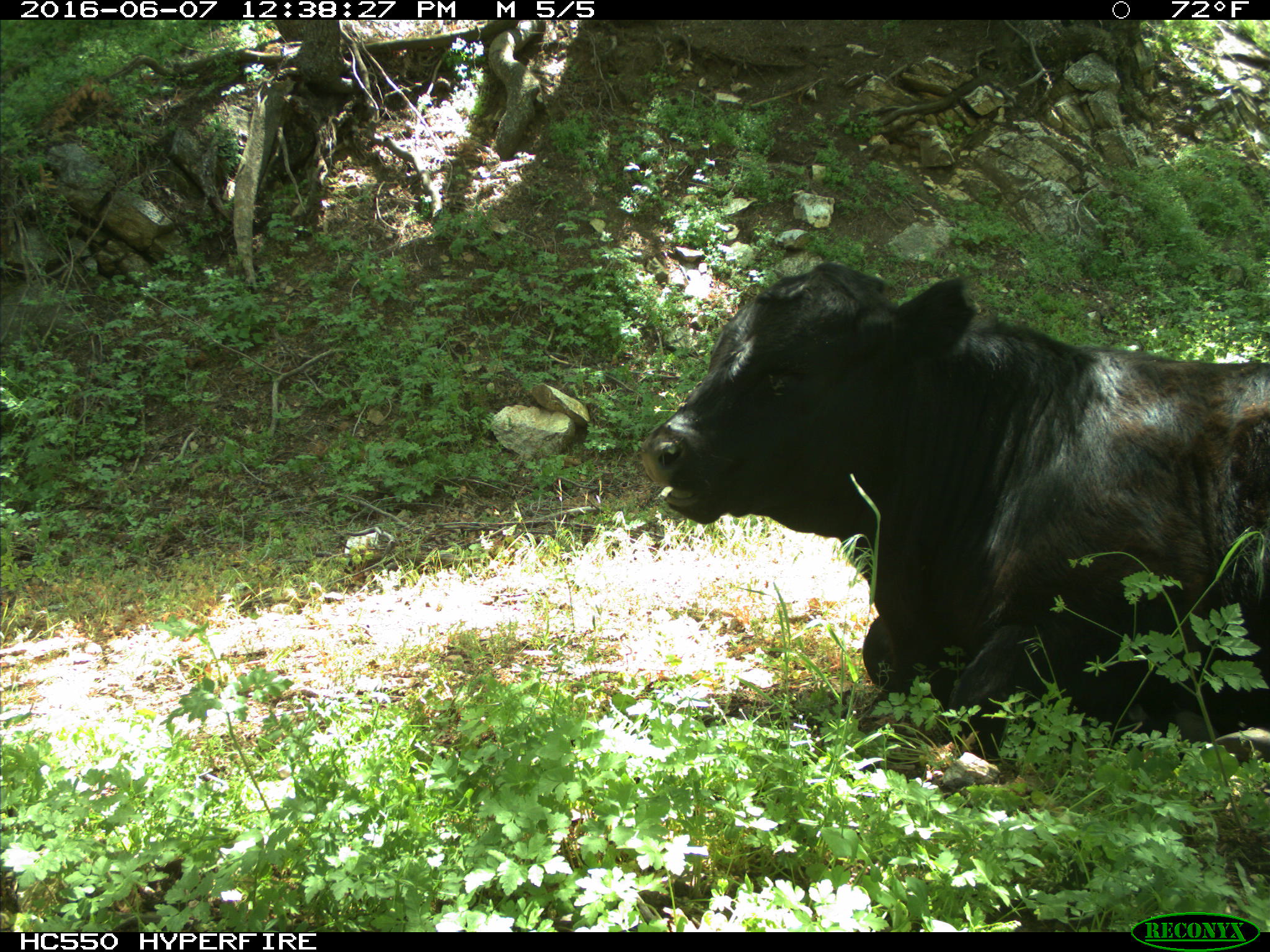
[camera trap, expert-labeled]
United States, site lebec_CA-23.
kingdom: Animalia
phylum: Chordata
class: Mammalia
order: Artiodactyla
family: Bovidae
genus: Bos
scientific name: Bos taurus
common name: domestic cow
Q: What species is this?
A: Bos taurus (domestic cow).